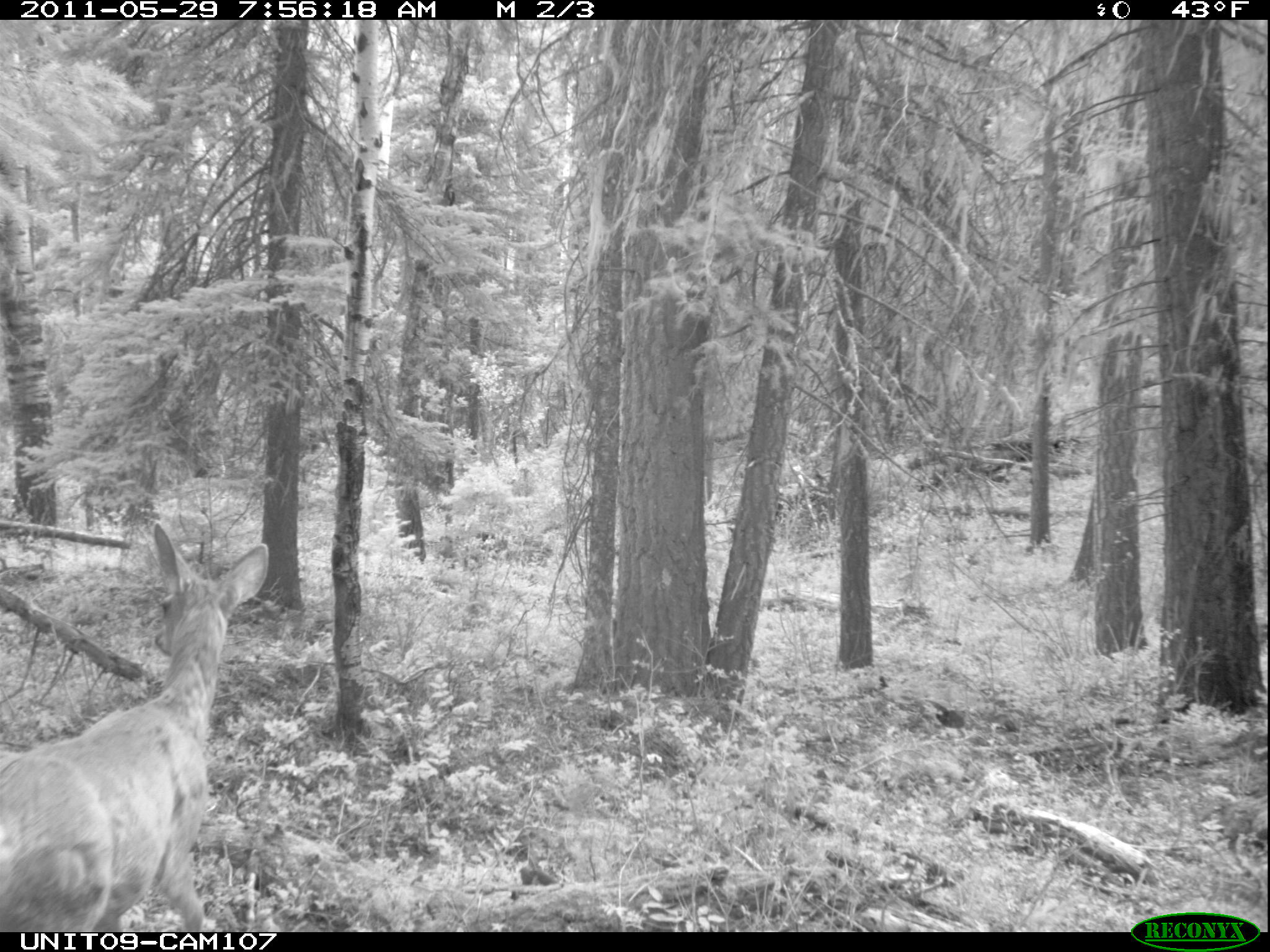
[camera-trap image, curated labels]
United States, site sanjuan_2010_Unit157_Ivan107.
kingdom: Animalia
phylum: Chordata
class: Mammalia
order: Artiodactyla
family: Cervidae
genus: Odocoileus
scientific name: Odocoileus hemionus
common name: mule deer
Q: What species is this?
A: Odocoileus hemionus (mule deer).